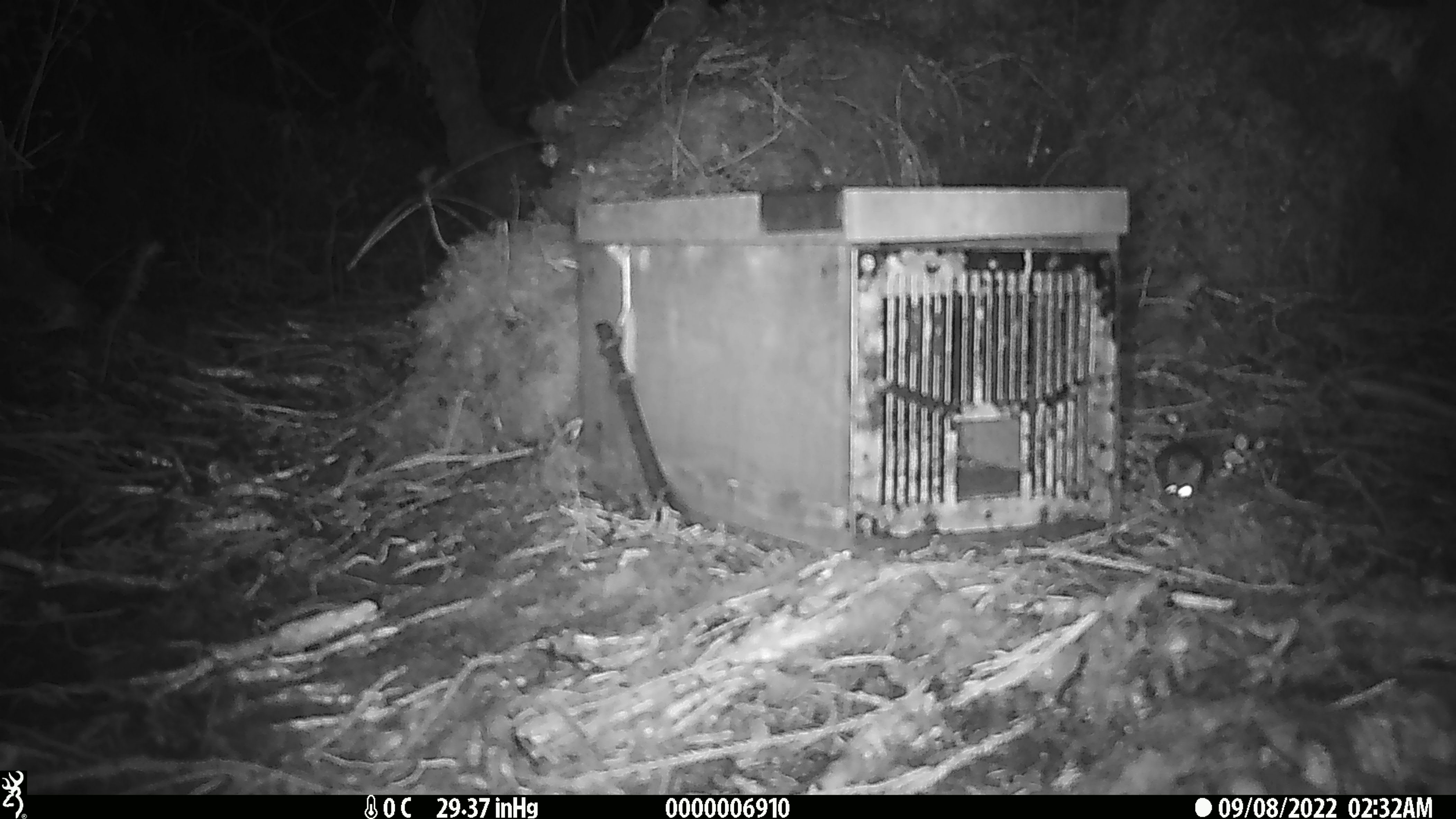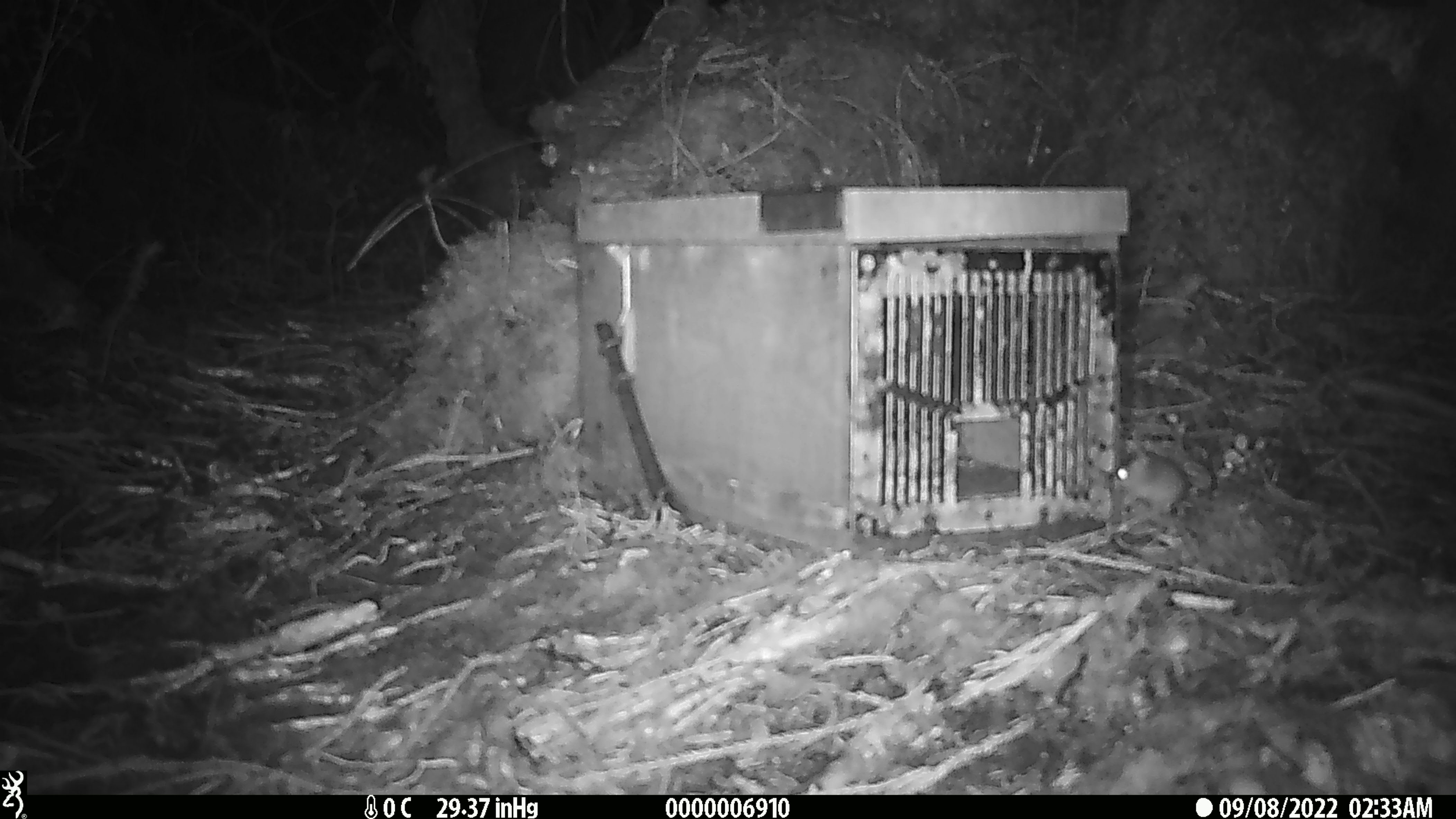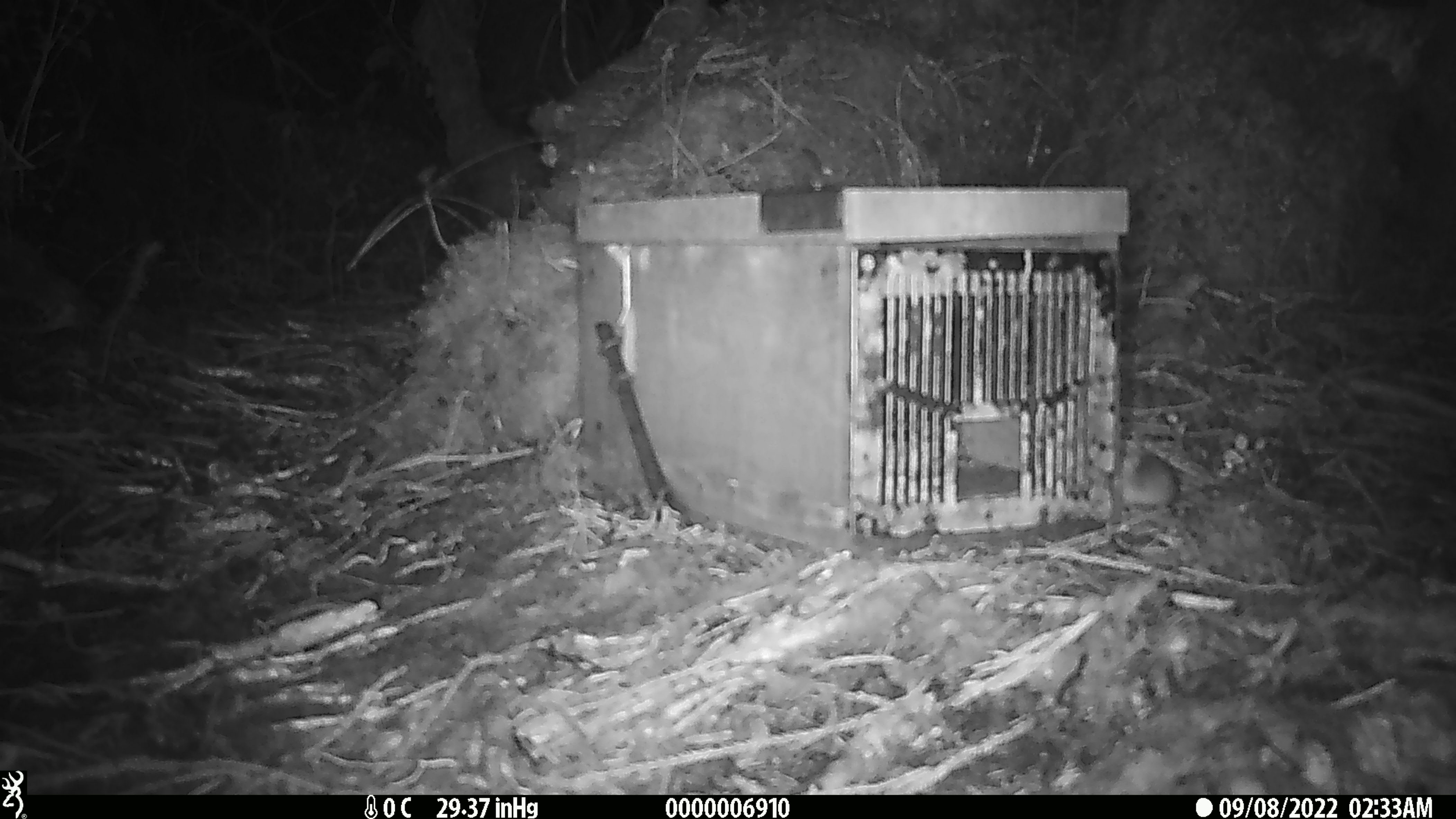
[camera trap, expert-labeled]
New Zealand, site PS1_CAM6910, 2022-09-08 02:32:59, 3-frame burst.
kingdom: Animalia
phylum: Chordata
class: Mammalia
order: Rodentia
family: Muridae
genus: Mus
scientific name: Mus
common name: mouse